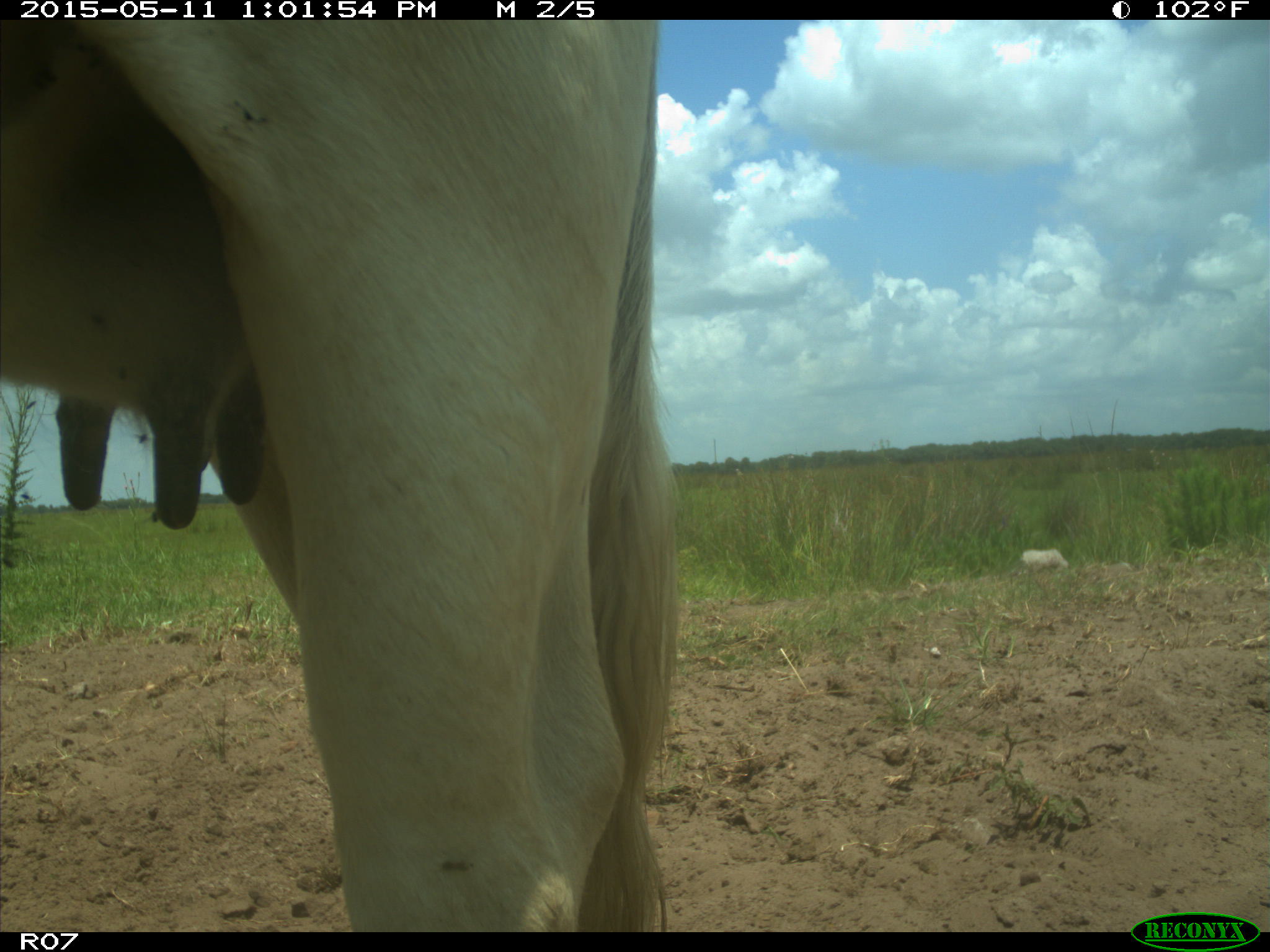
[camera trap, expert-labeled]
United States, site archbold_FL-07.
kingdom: Animalia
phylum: Chordata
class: Mammalia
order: Artiodactyla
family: Bovidae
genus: Bos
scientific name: Bos taurus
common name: domestic cow